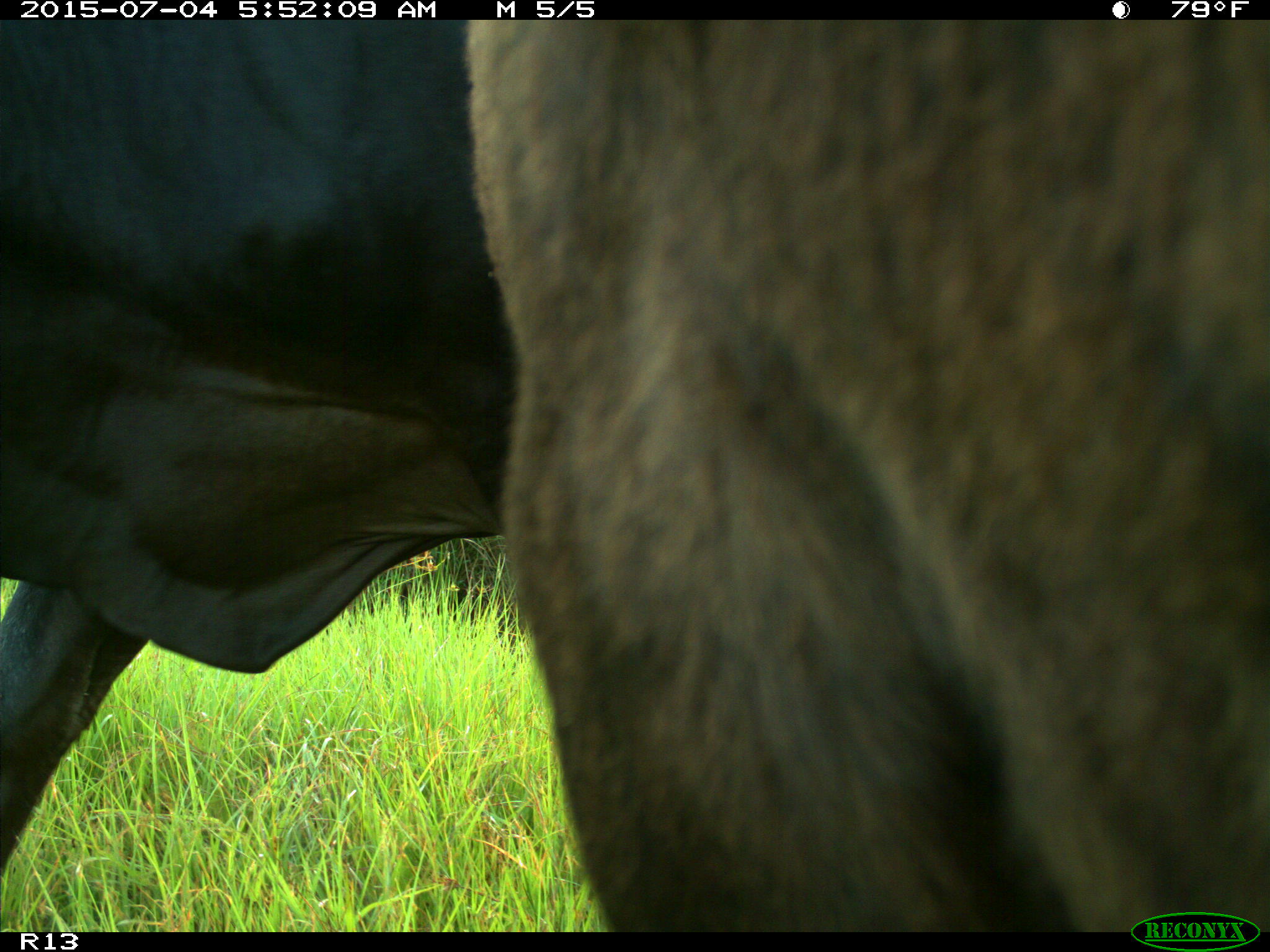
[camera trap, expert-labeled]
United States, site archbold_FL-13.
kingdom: Animalia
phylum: Chordata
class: Mammalia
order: Artiodactyla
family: Bovidae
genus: Bos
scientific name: Bos taurus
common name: domestic cow